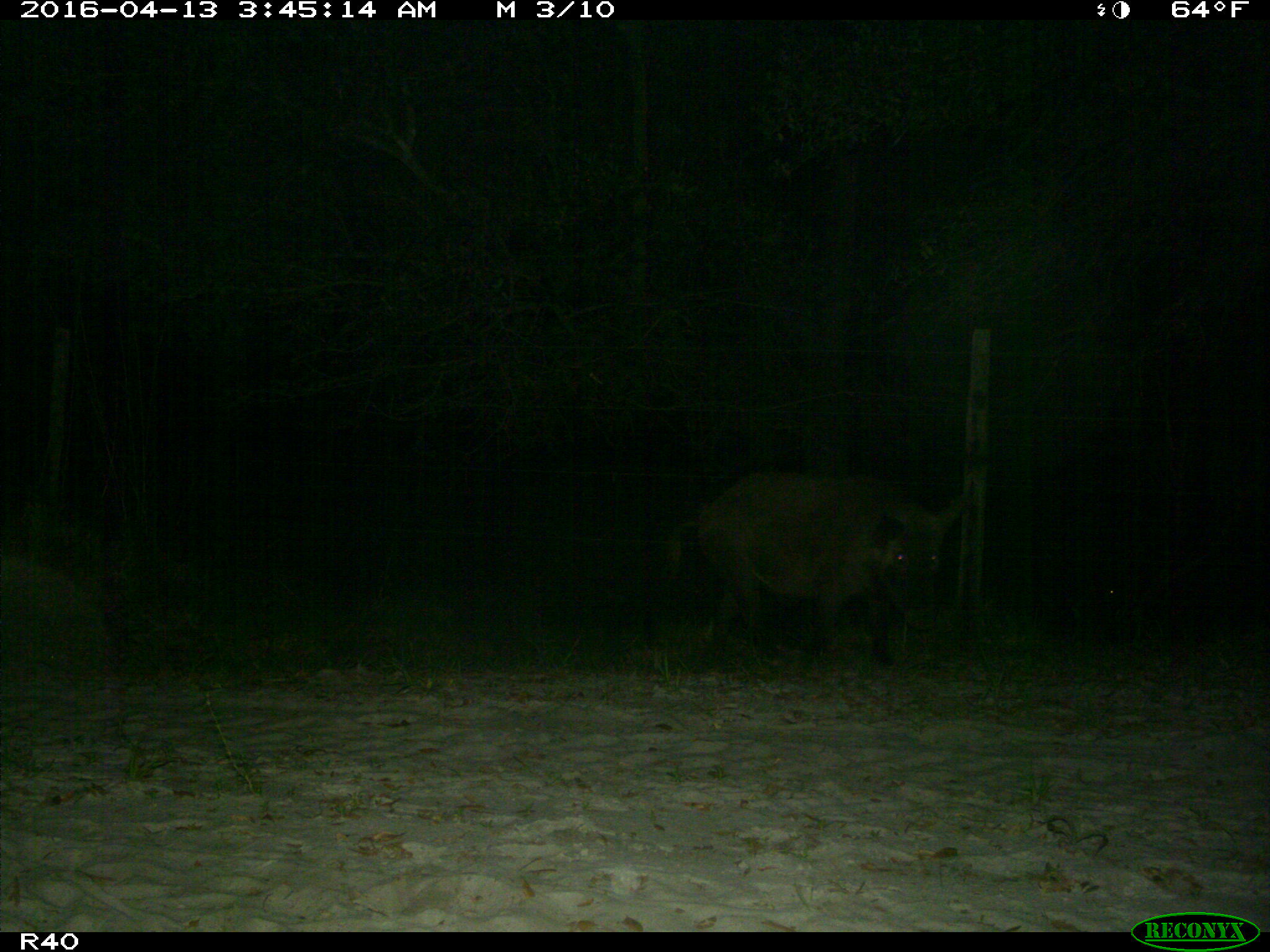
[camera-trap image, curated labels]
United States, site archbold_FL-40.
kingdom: Animalia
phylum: Chordata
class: Mammalia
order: Artiodactyla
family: Suidae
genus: Sus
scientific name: Sus scrofa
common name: wild boar